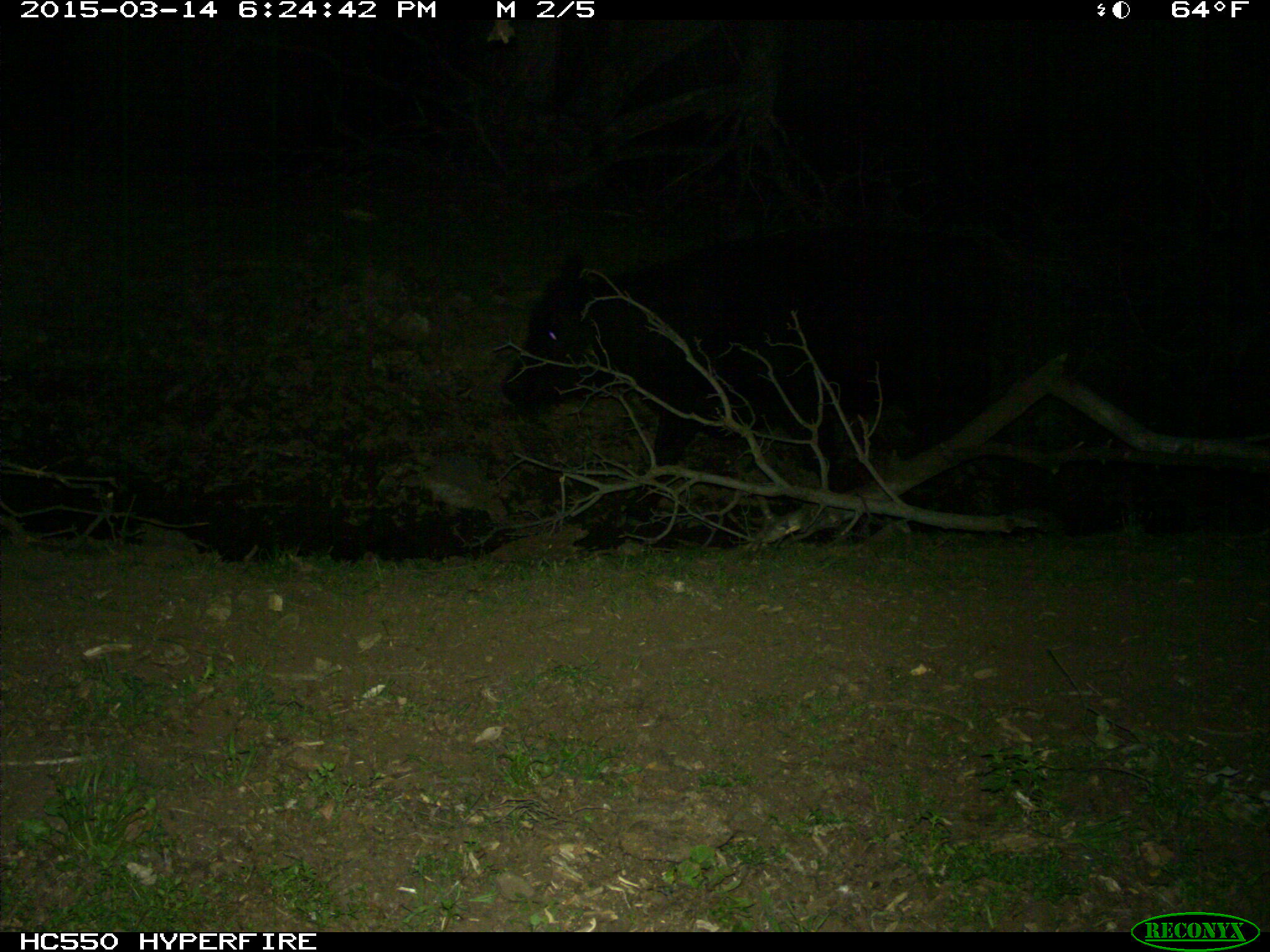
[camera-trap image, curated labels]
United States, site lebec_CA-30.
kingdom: Animalia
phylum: Chordata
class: Mammalia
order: Artiodactyla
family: Bovidae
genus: Bos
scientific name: Bos taurus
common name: domestic cow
Bos taurus (domestic cow).